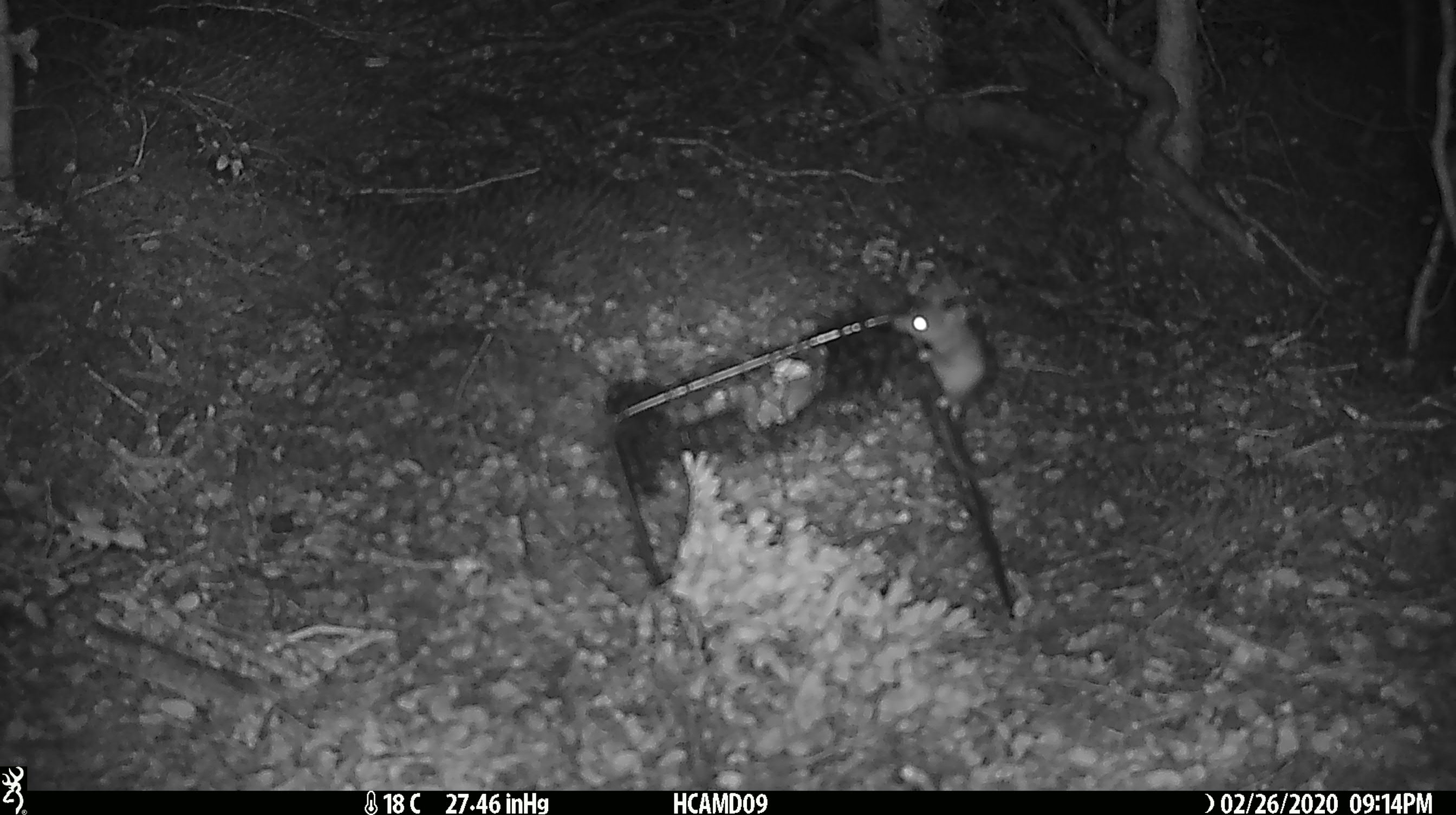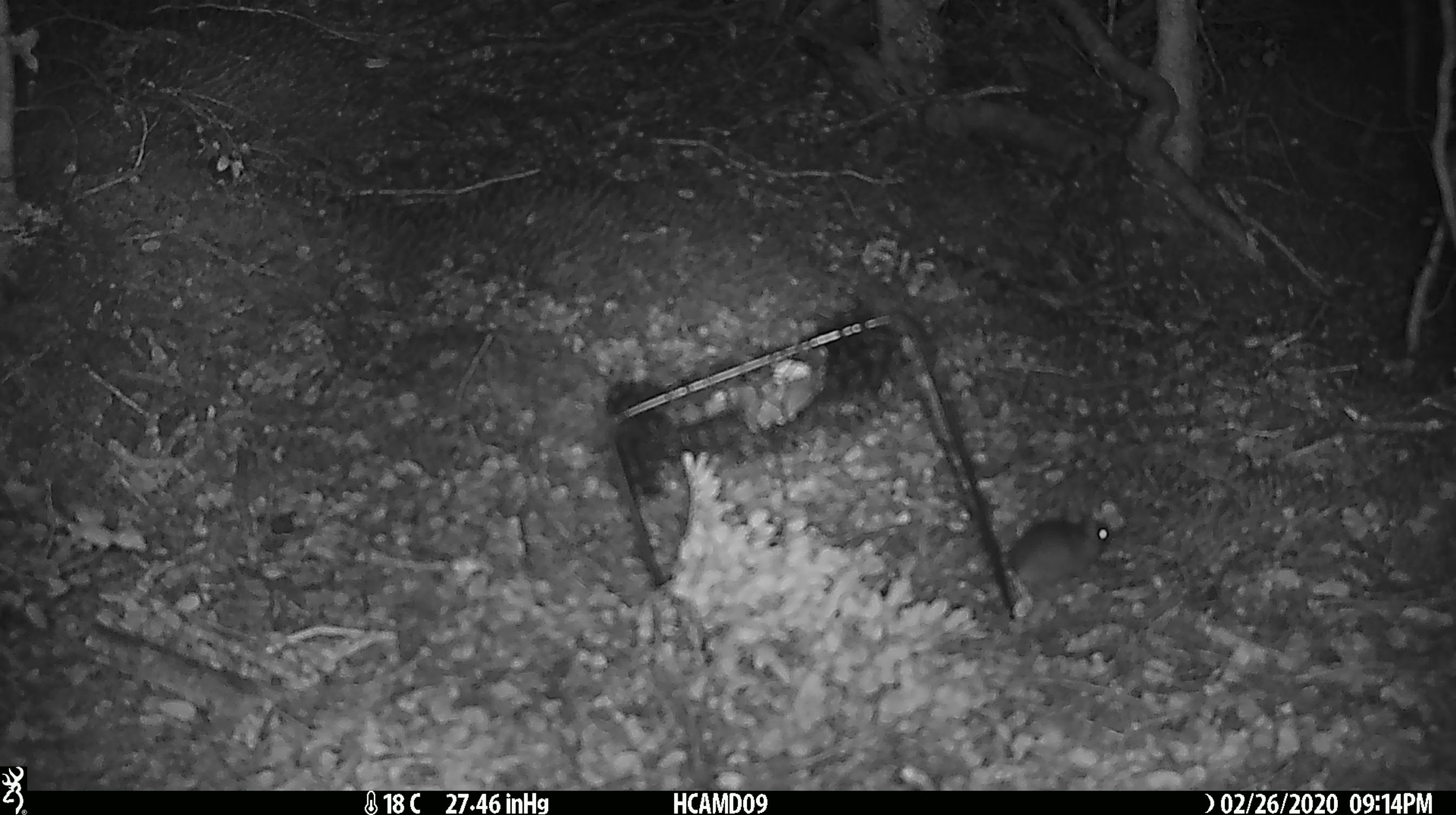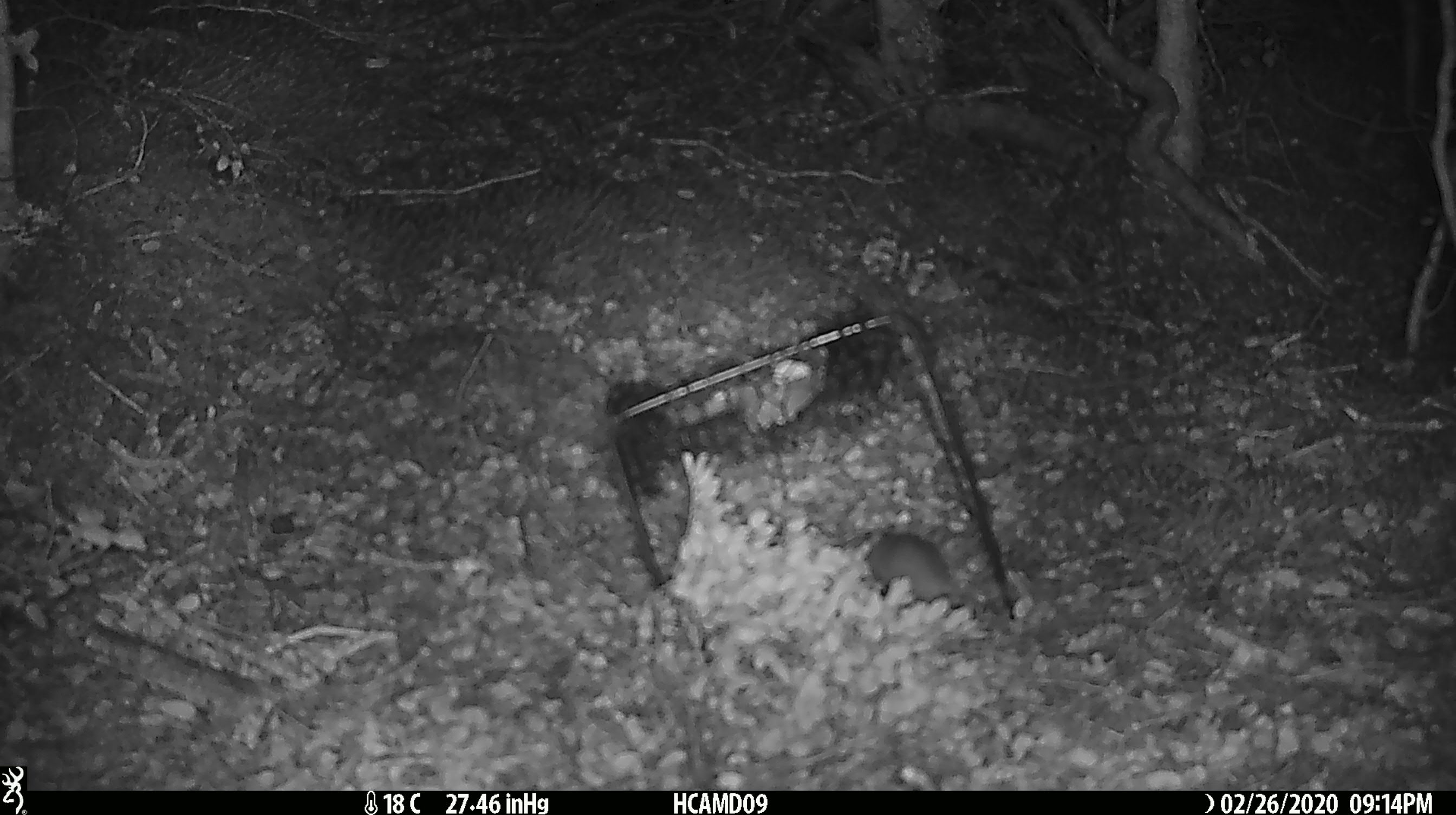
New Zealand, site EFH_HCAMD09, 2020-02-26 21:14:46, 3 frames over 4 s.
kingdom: Animalia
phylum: Chordata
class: Mammalia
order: Rodentia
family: Muridae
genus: Mus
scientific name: Mus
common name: mouse